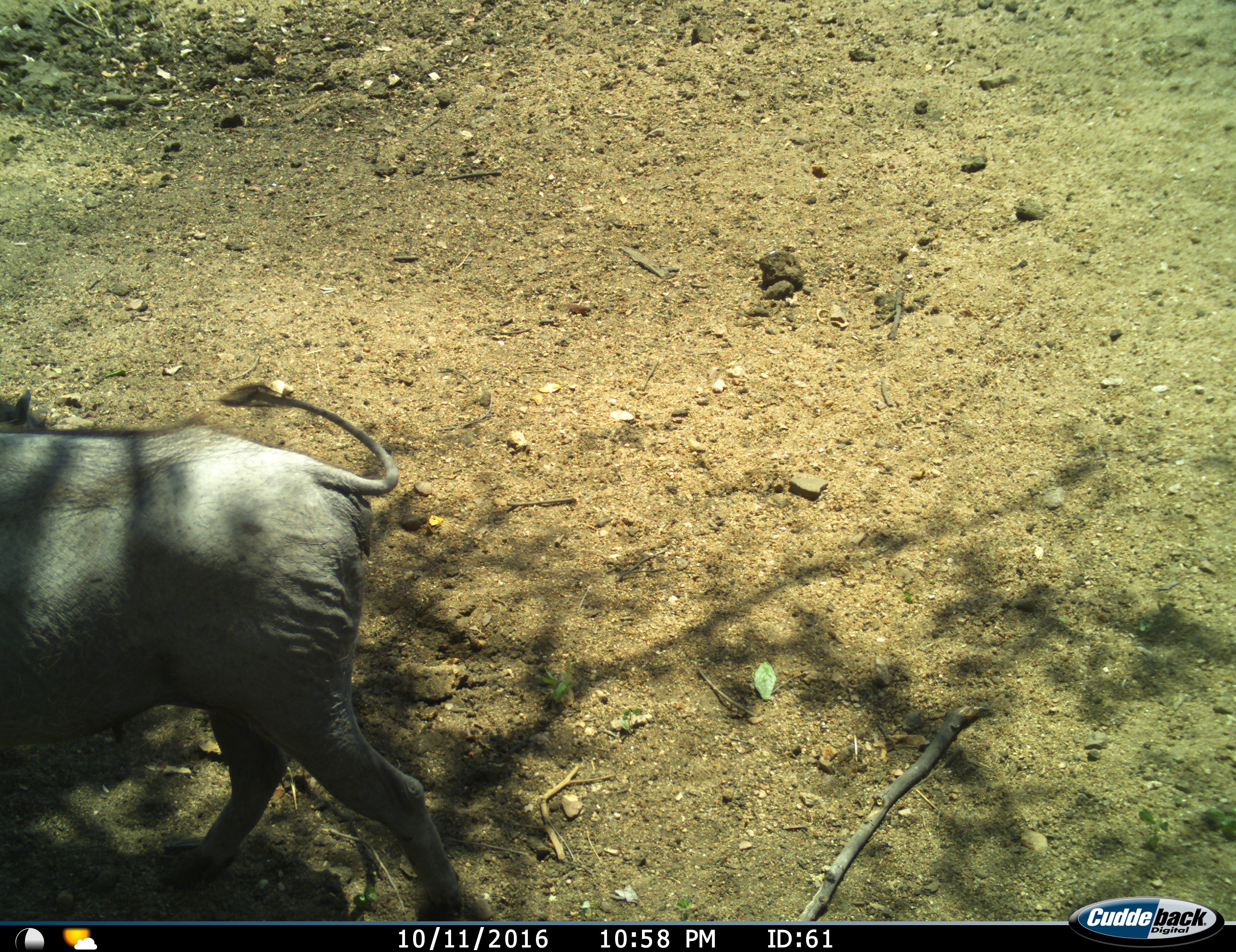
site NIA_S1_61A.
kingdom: Animalia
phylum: Chordata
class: Mammalia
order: Artiodactyla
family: Suidae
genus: Phacochoerus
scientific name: Phacochoerus africanus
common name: warthog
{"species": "warthog (Phacochoerus africanus)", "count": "1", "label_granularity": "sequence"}